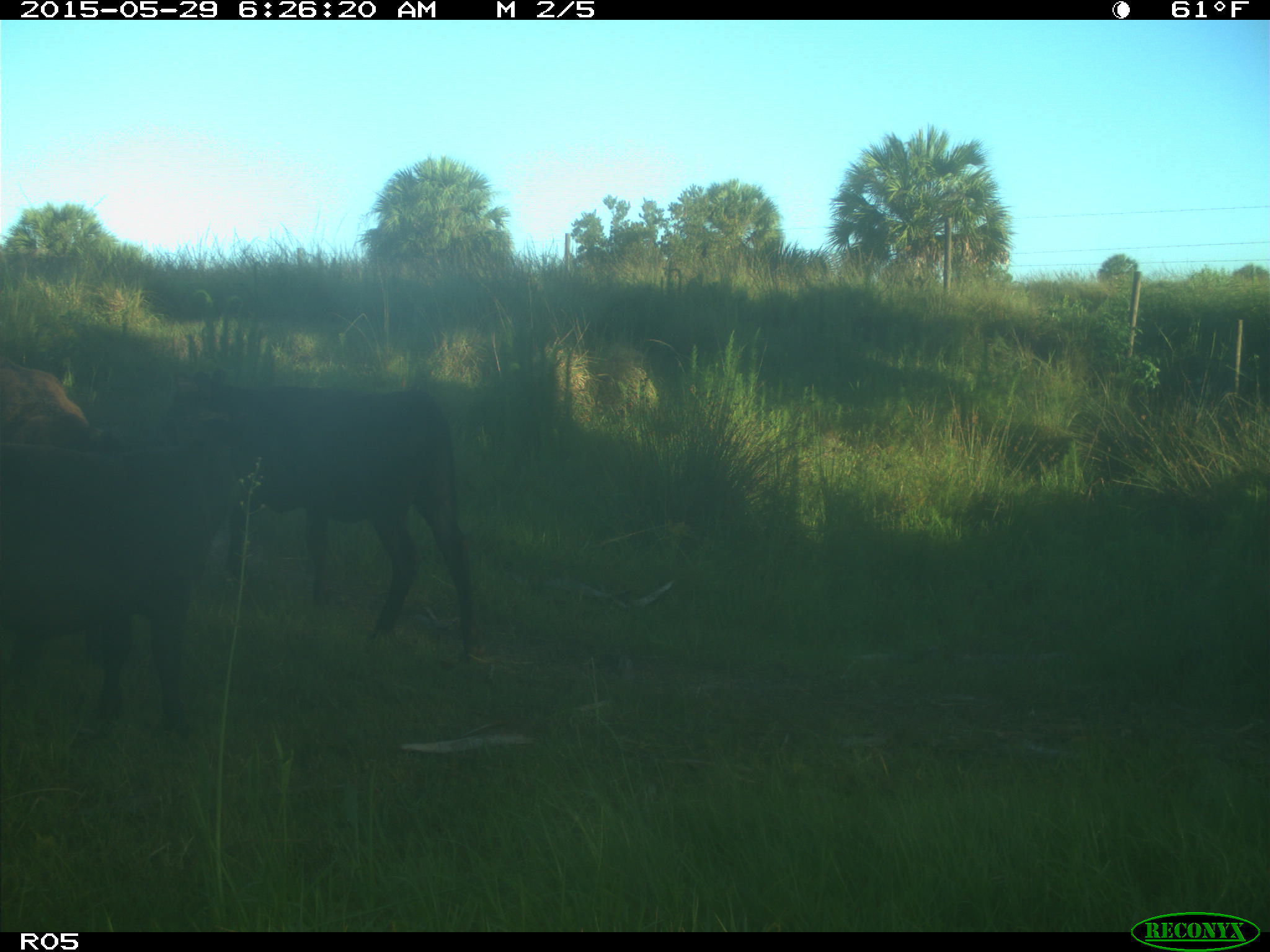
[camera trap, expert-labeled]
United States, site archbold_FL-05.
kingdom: Animalia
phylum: Chordata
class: Mammalia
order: Artiodactyla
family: Bovidae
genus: Bos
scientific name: Bos taurus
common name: domestic cow